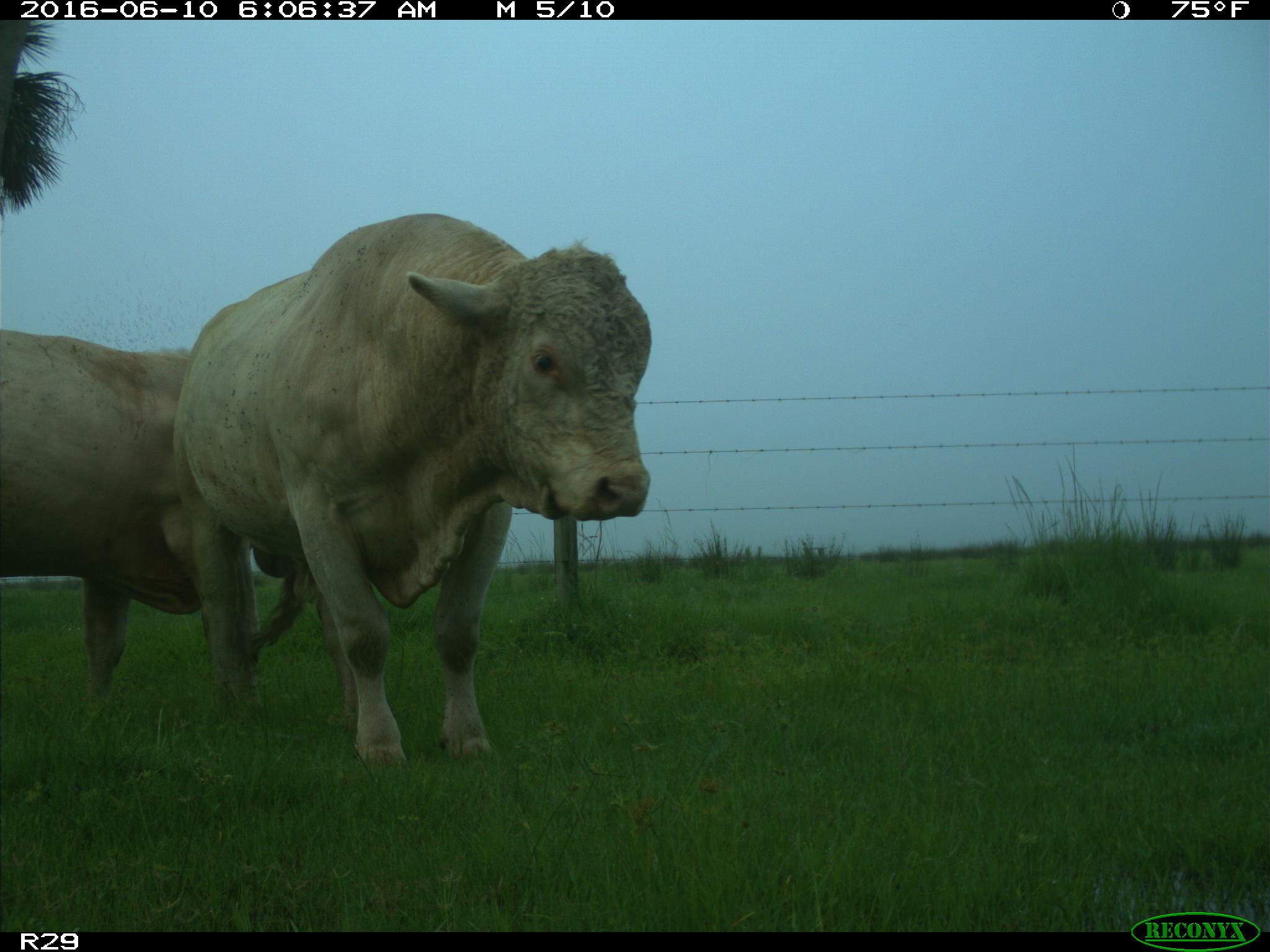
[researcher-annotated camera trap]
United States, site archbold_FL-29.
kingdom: Animalia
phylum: Chordata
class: Mammalia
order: Artiodactyla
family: Bovidae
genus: Bos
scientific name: Bos taurus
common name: domestic cow